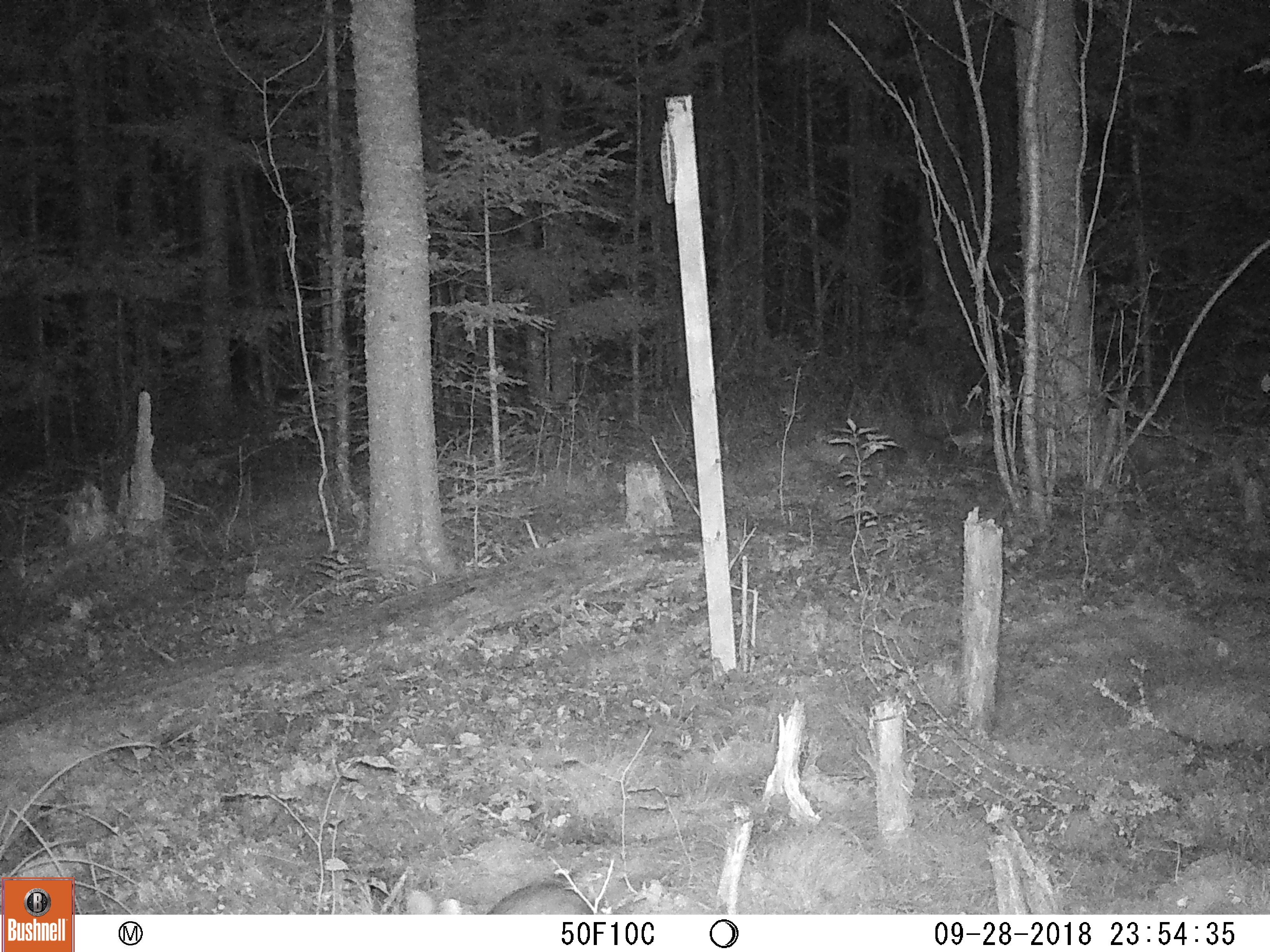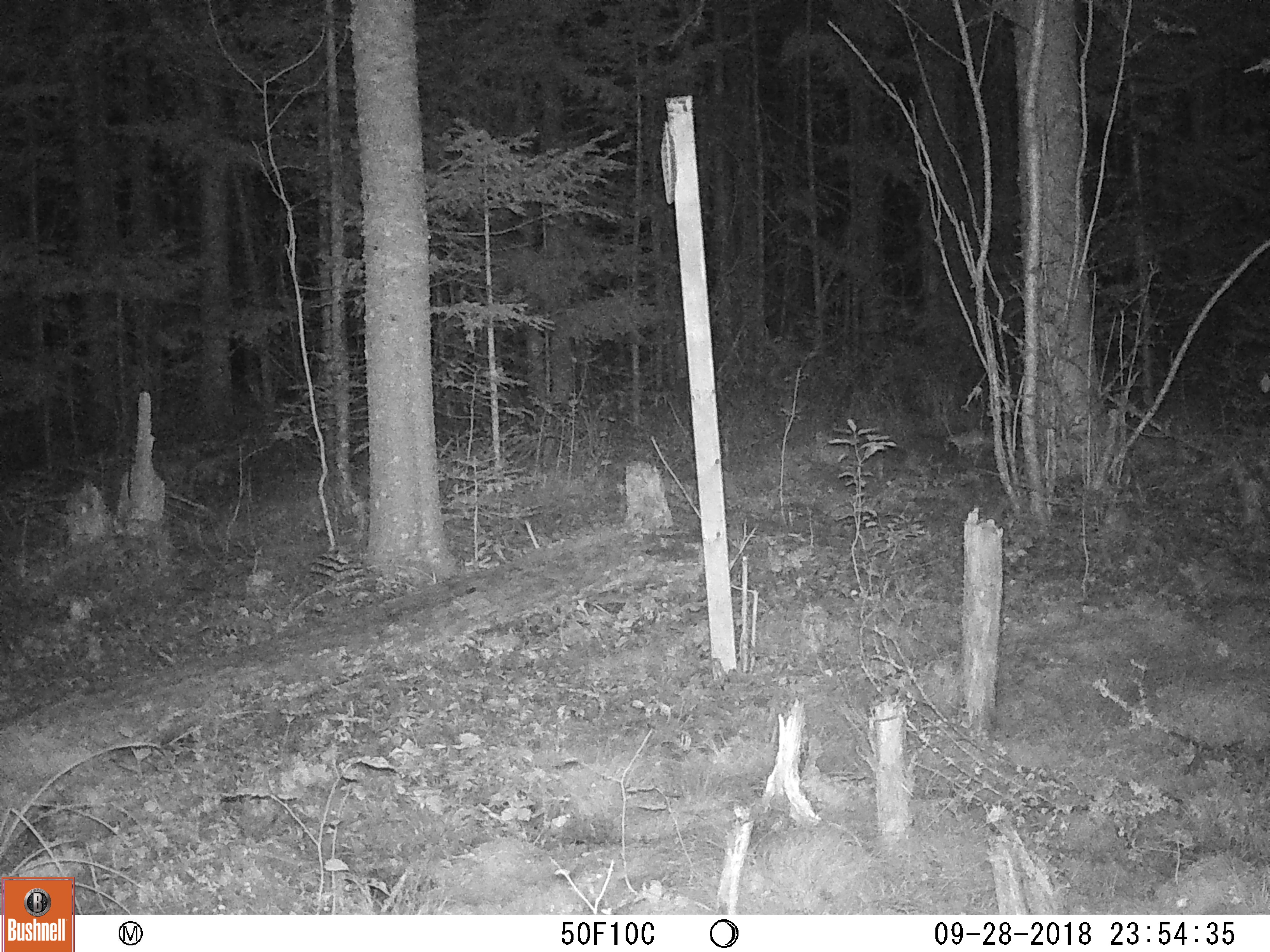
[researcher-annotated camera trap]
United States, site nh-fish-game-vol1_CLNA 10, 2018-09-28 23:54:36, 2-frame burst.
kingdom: Animalia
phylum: Chordata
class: Mammalia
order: Lagomorpha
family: Leporidae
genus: Lepus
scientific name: Lepus americanus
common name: snowshoe hare